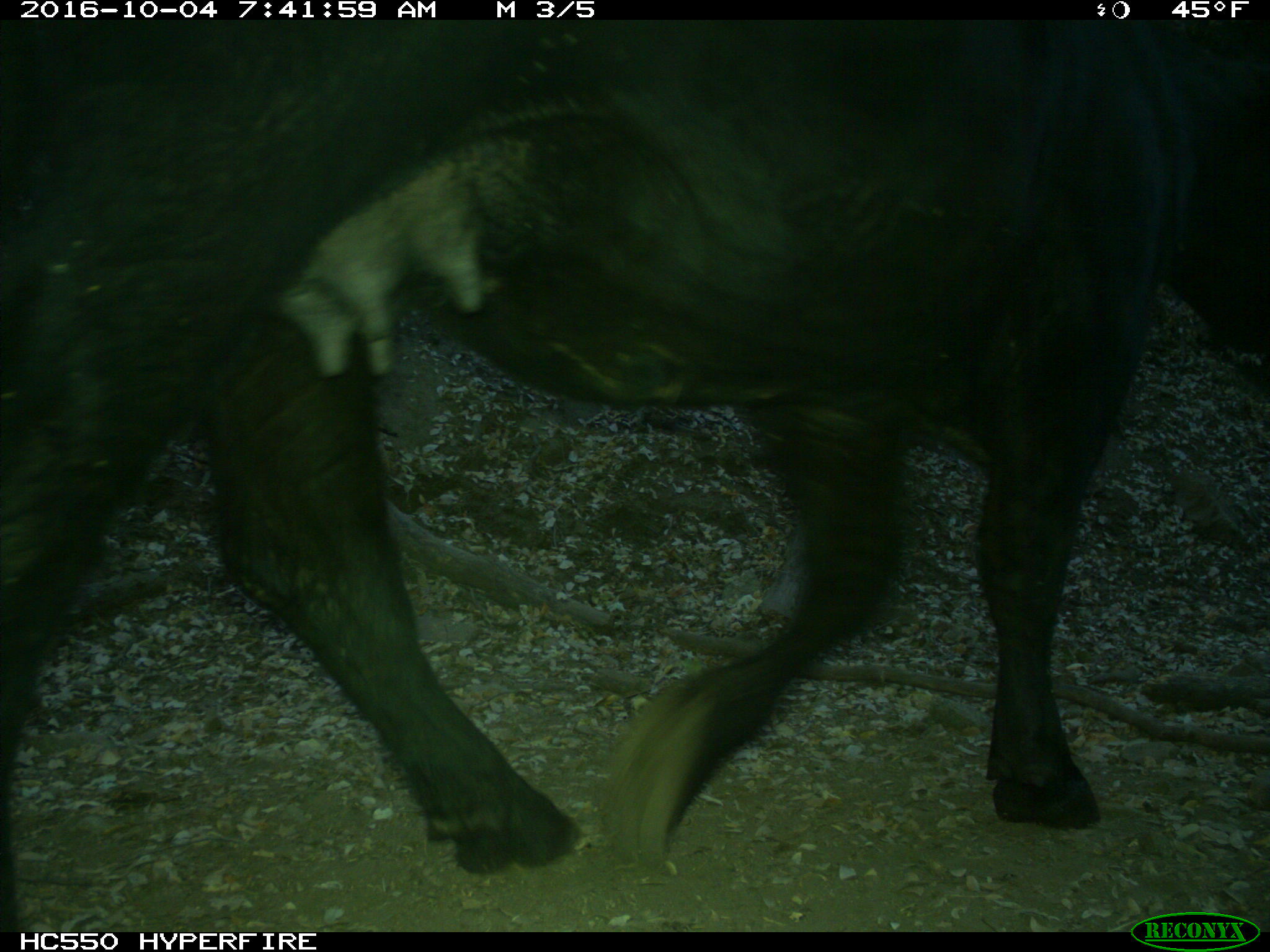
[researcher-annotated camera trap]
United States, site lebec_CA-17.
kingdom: Animalia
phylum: Chordata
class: Mammalia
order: Artiodactyla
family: Bovidae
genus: Bos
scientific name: Bos taurus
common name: domestic cow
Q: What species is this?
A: Bos taurus (domestic cow).